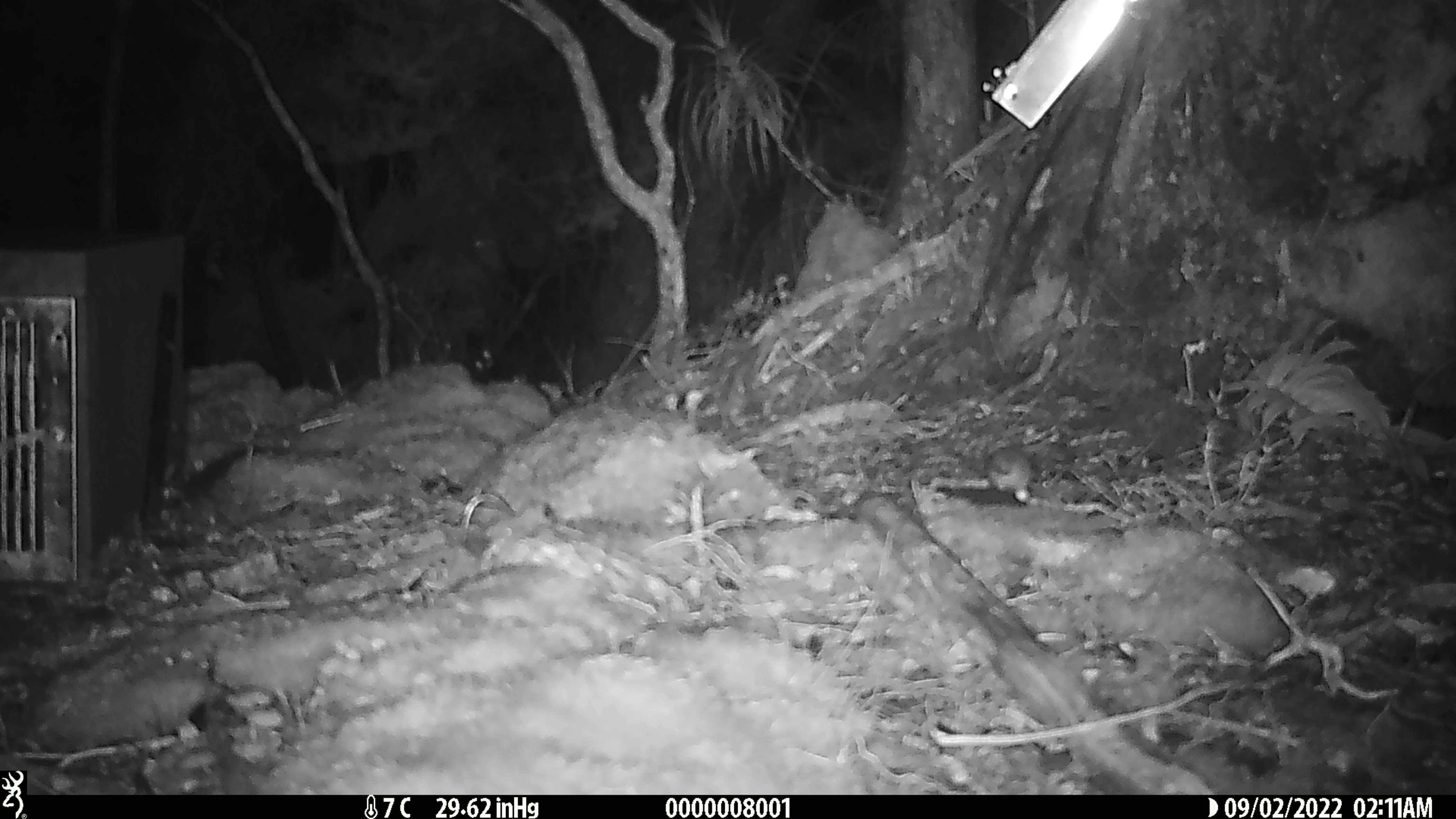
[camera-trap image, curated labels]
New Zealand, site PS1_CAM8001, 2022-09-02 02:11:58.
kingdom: Animalia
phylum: Chordata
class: Mammalia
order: Rodentia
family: Muridae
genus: Mus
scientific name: Mus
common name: mouse